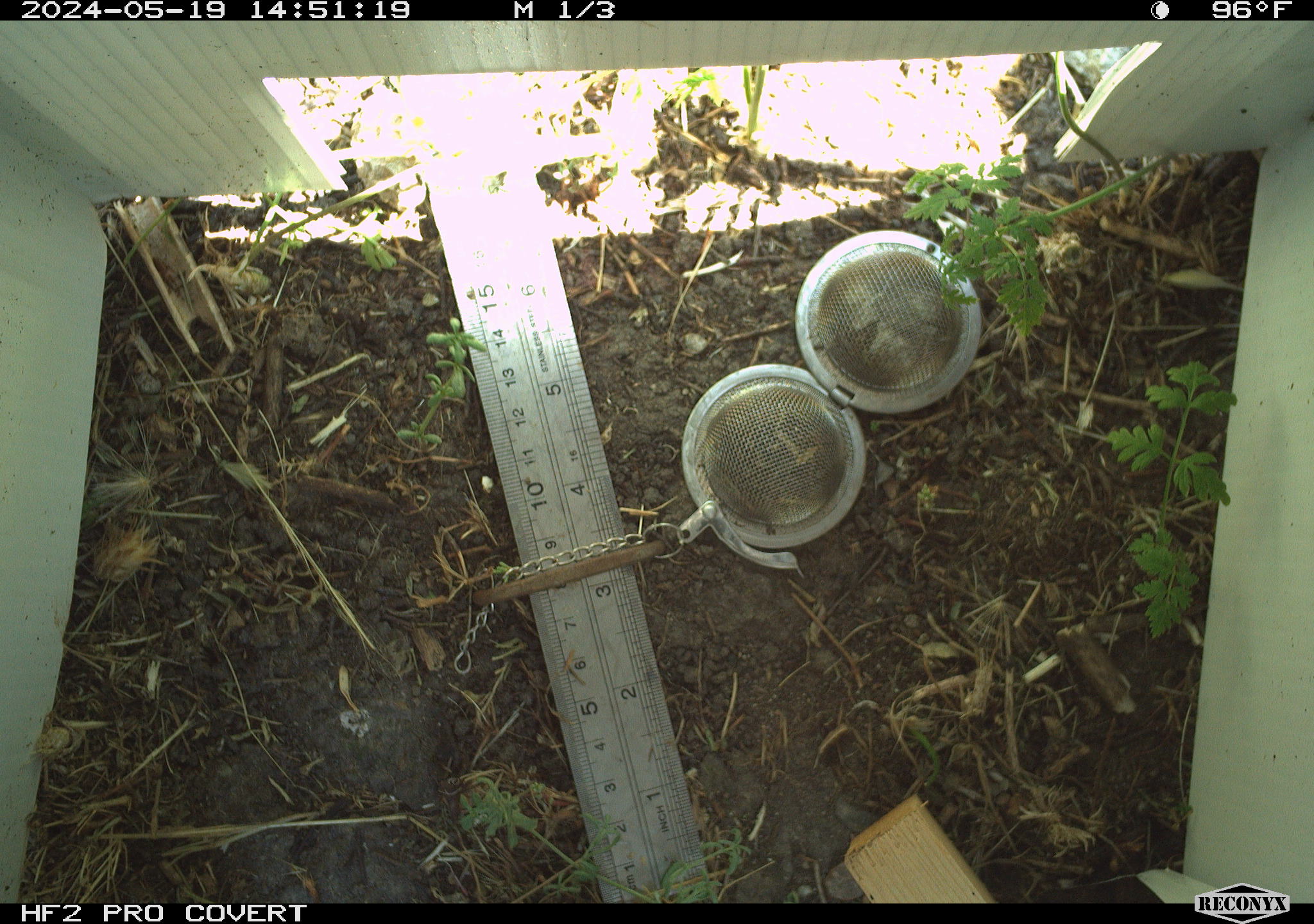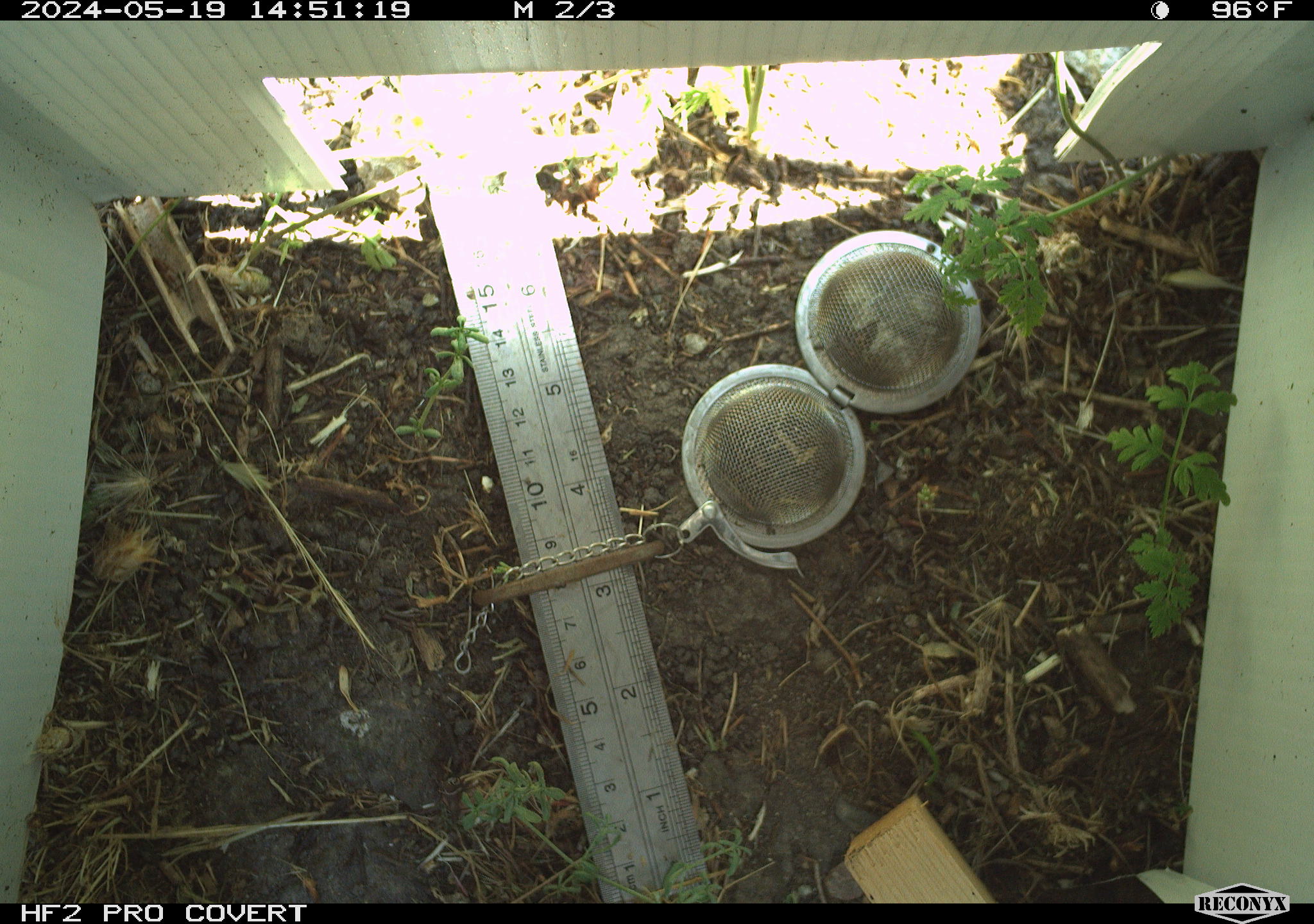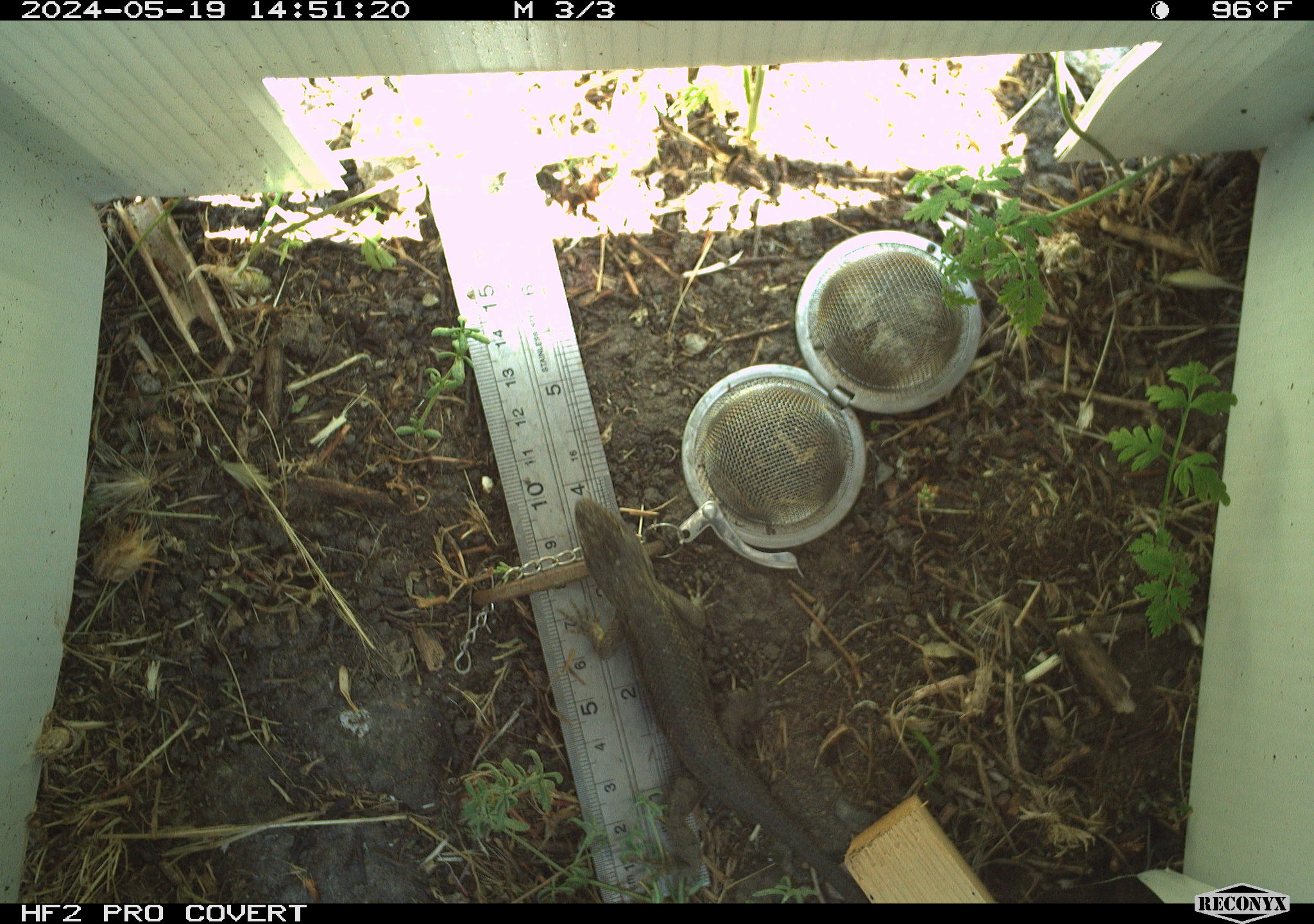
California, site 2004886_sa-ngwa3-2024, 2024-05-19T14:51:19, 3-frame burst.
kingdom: Animalia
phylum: Chordata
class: Reptilia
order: Squamata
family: Phrynosomatidae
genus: Sceloporus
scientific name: Sceloporus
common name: spiny lizards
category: sceloporus species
Sceloporus species (spiny lizards) (Sceloporus).